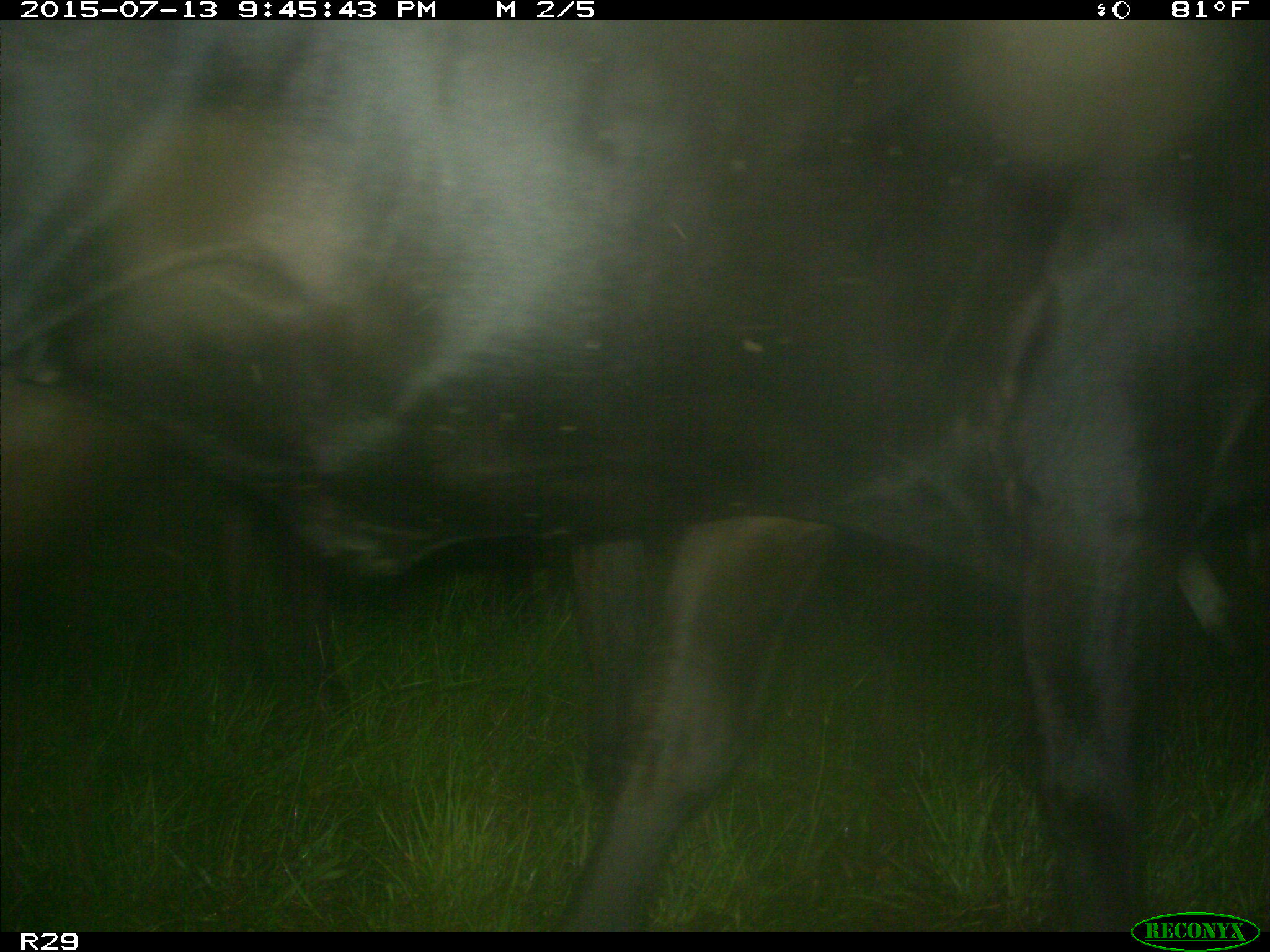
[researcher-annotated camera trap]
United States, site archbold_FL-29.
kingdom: Animalia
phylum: Chordata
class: Mammalia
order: Artiodactyla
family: Bovidae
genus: Bos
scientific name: Bos taurus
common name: domestic cow